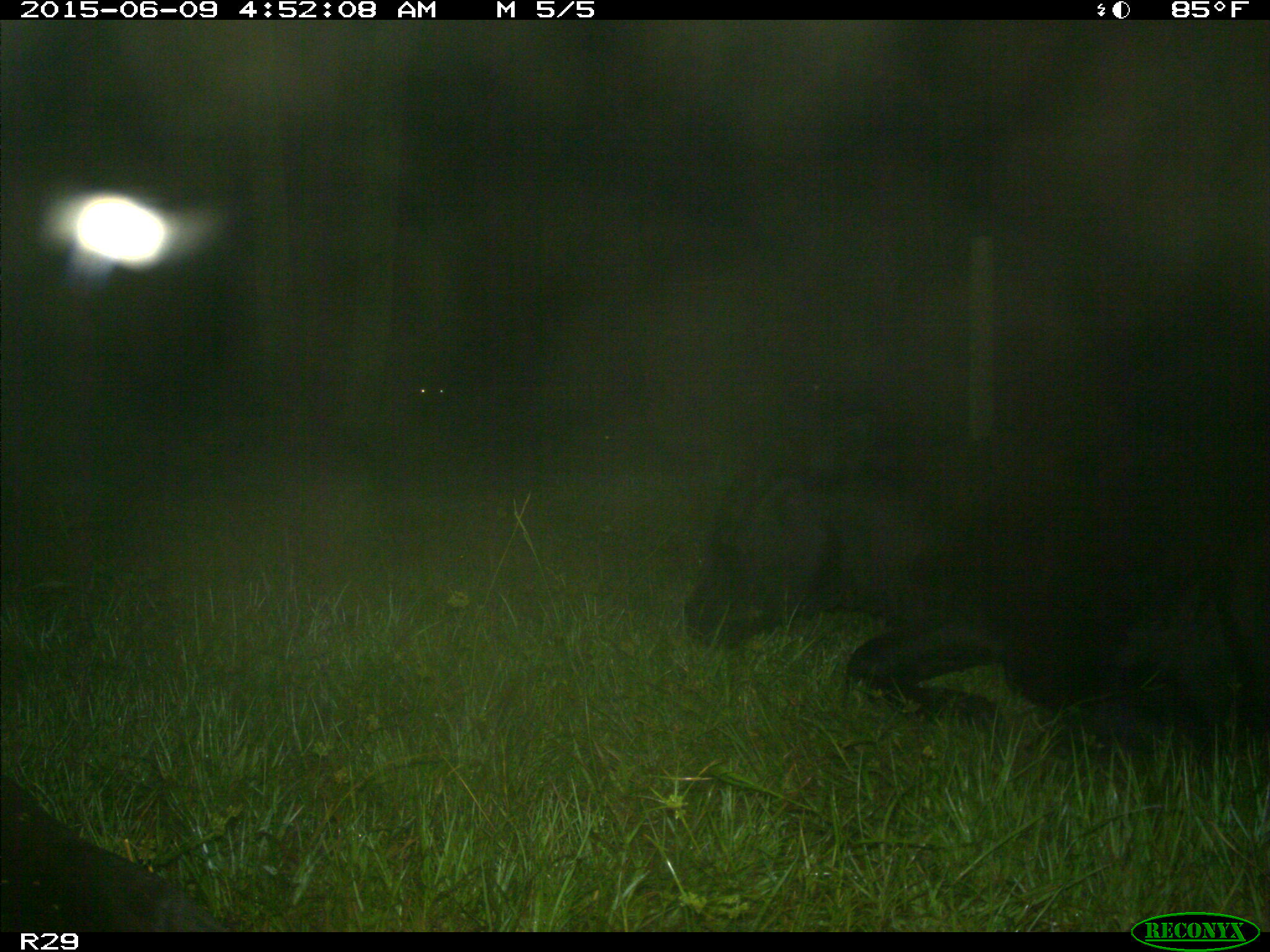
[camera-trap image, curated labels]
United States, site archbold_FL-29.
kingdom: Animalia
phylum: Chordata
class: Mammalia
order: Artiodactyla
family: Bovidae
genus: Bos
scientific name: Bos taurus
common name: domestic cow